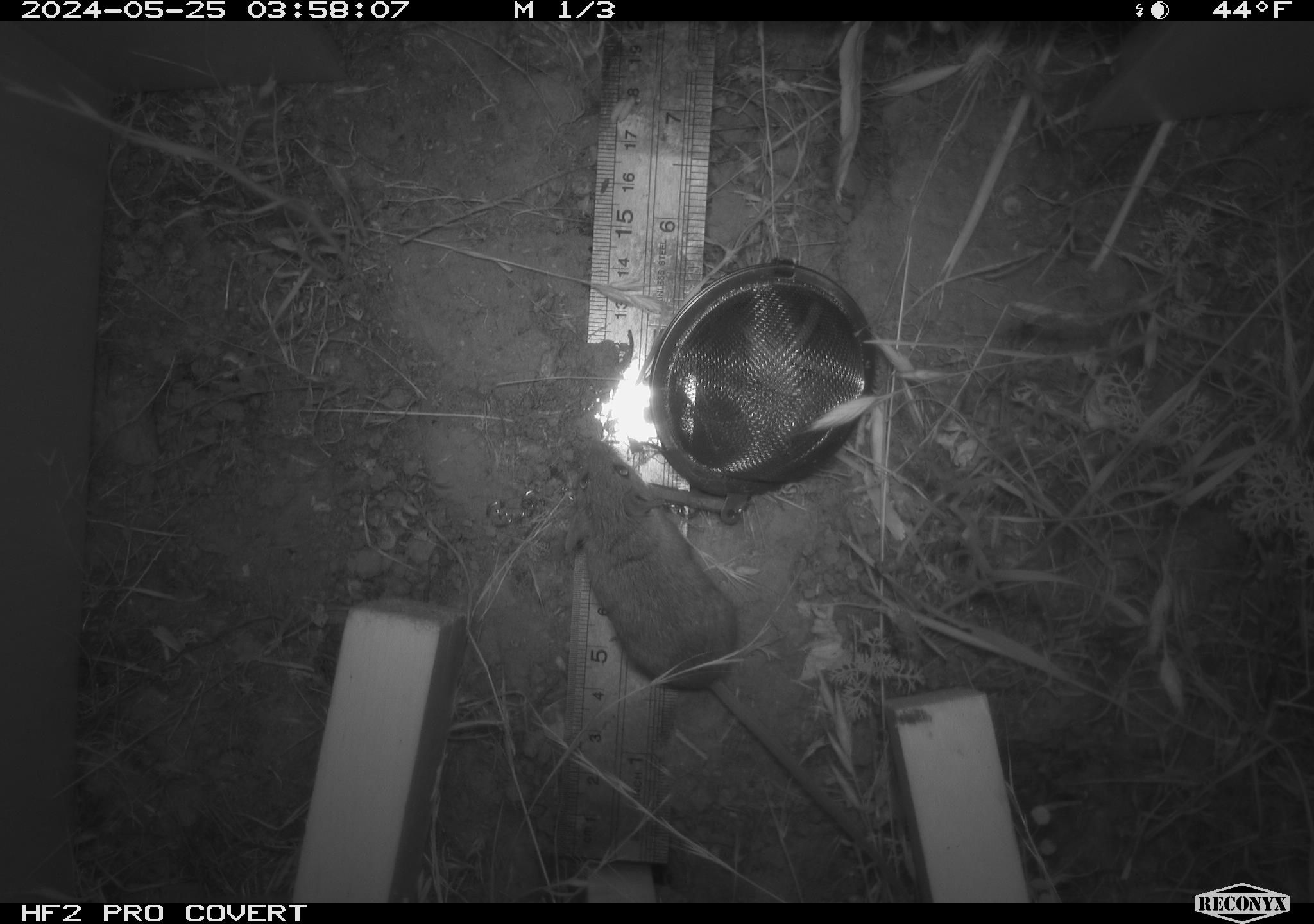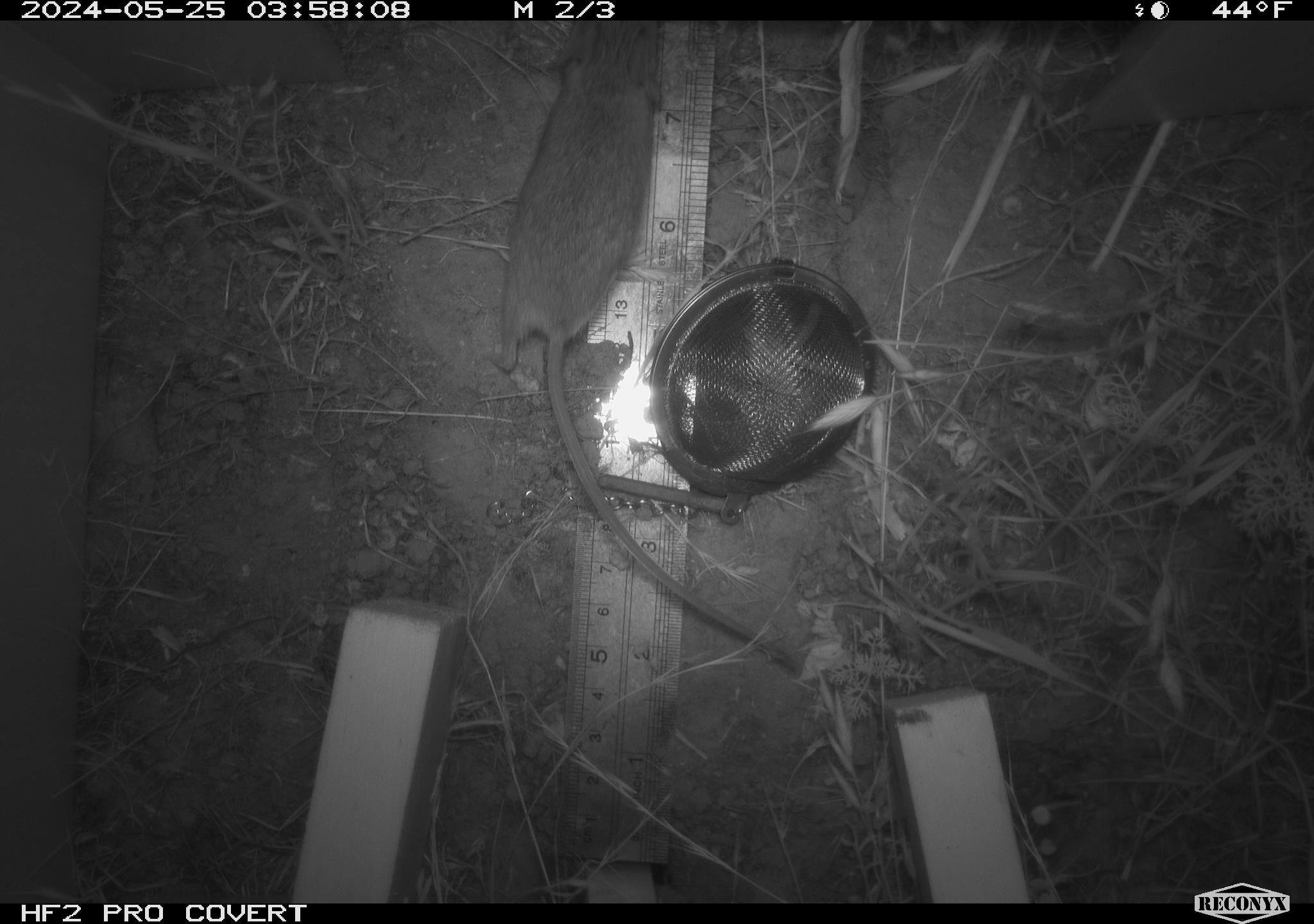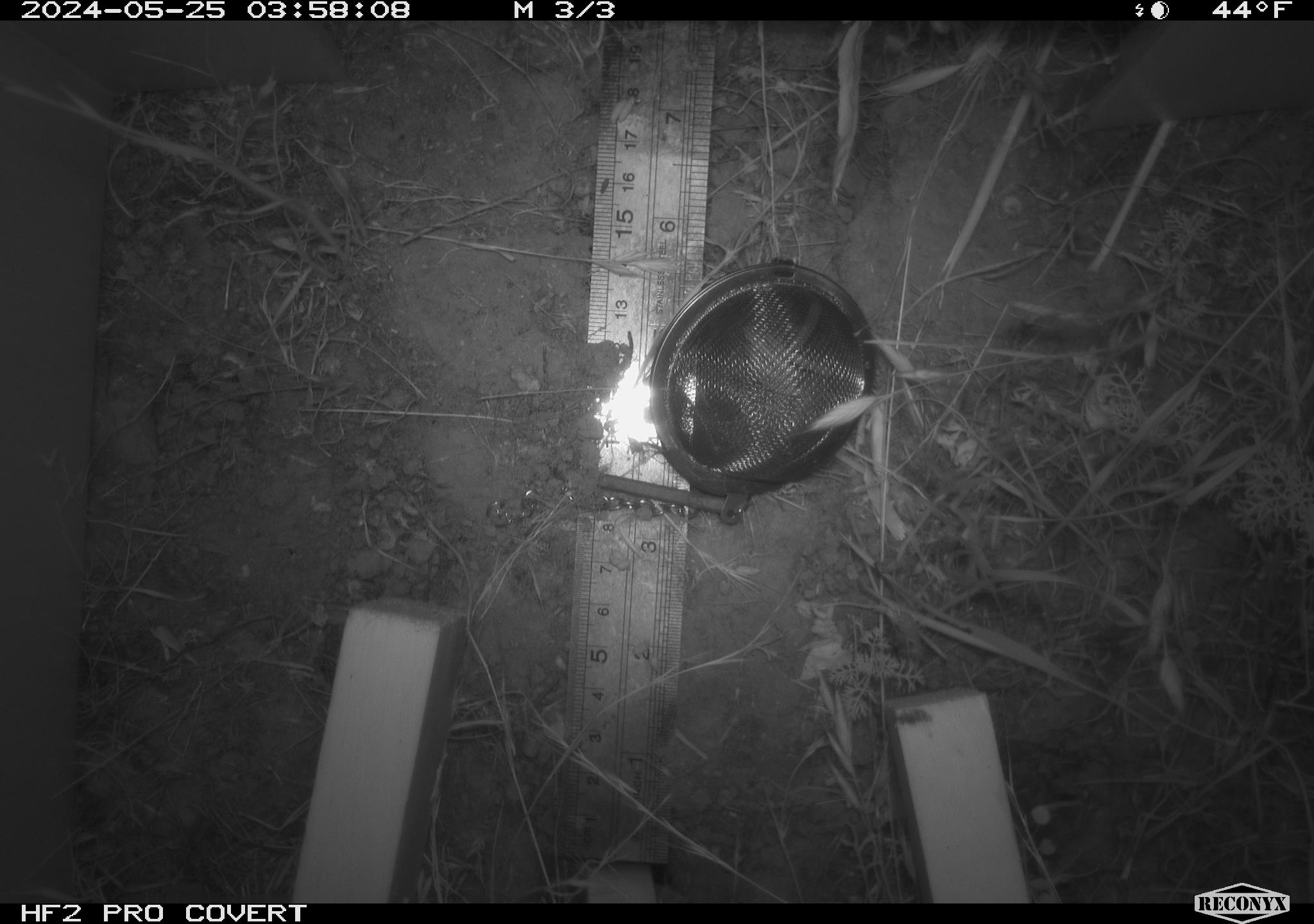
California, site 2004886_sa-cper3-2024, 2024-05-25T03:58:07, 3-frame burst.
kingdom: Animalia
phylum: Chordata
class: Mammalia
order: Rodentia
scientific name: Rodentia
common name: rodent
Rodent (Rodentia).